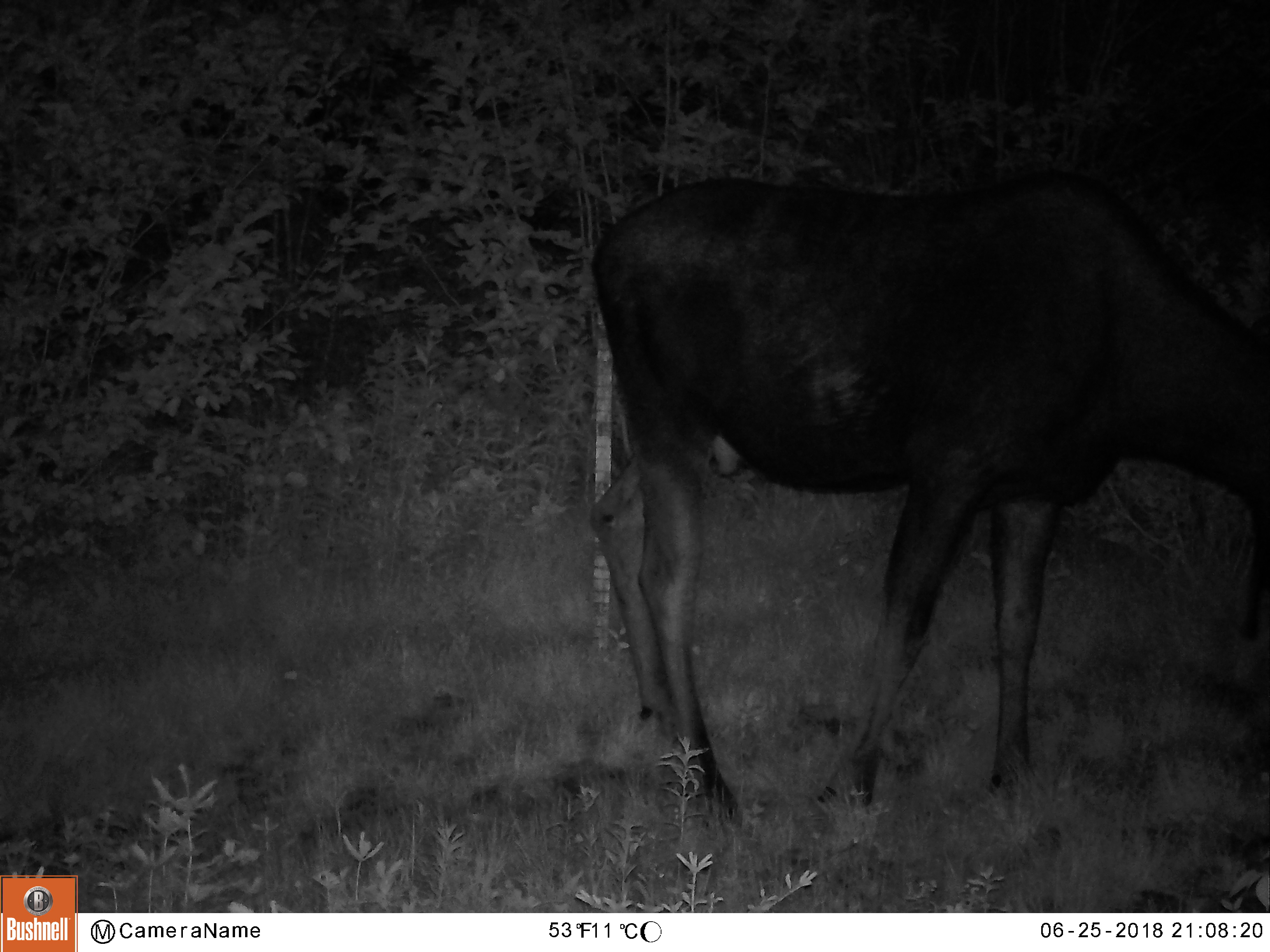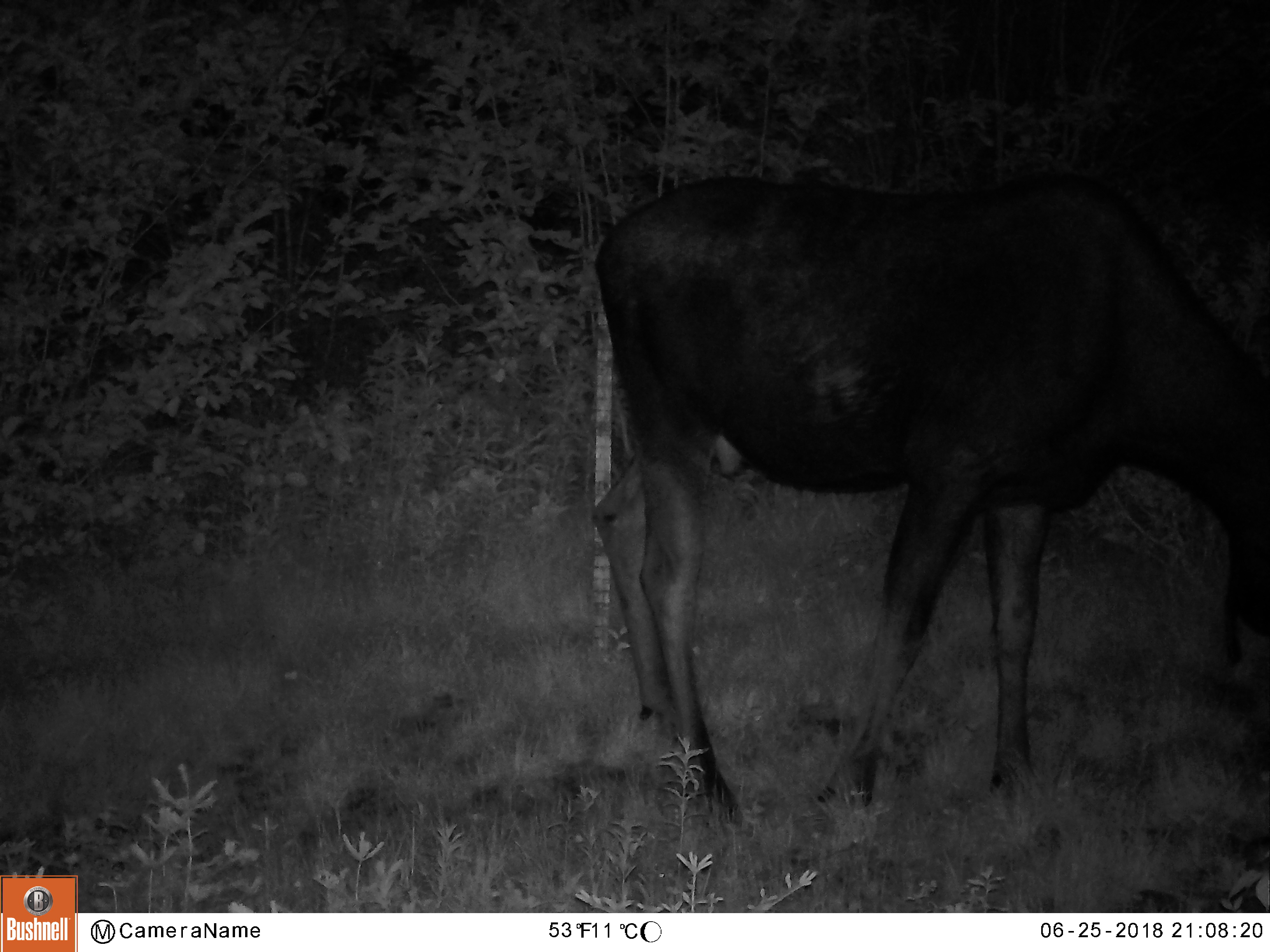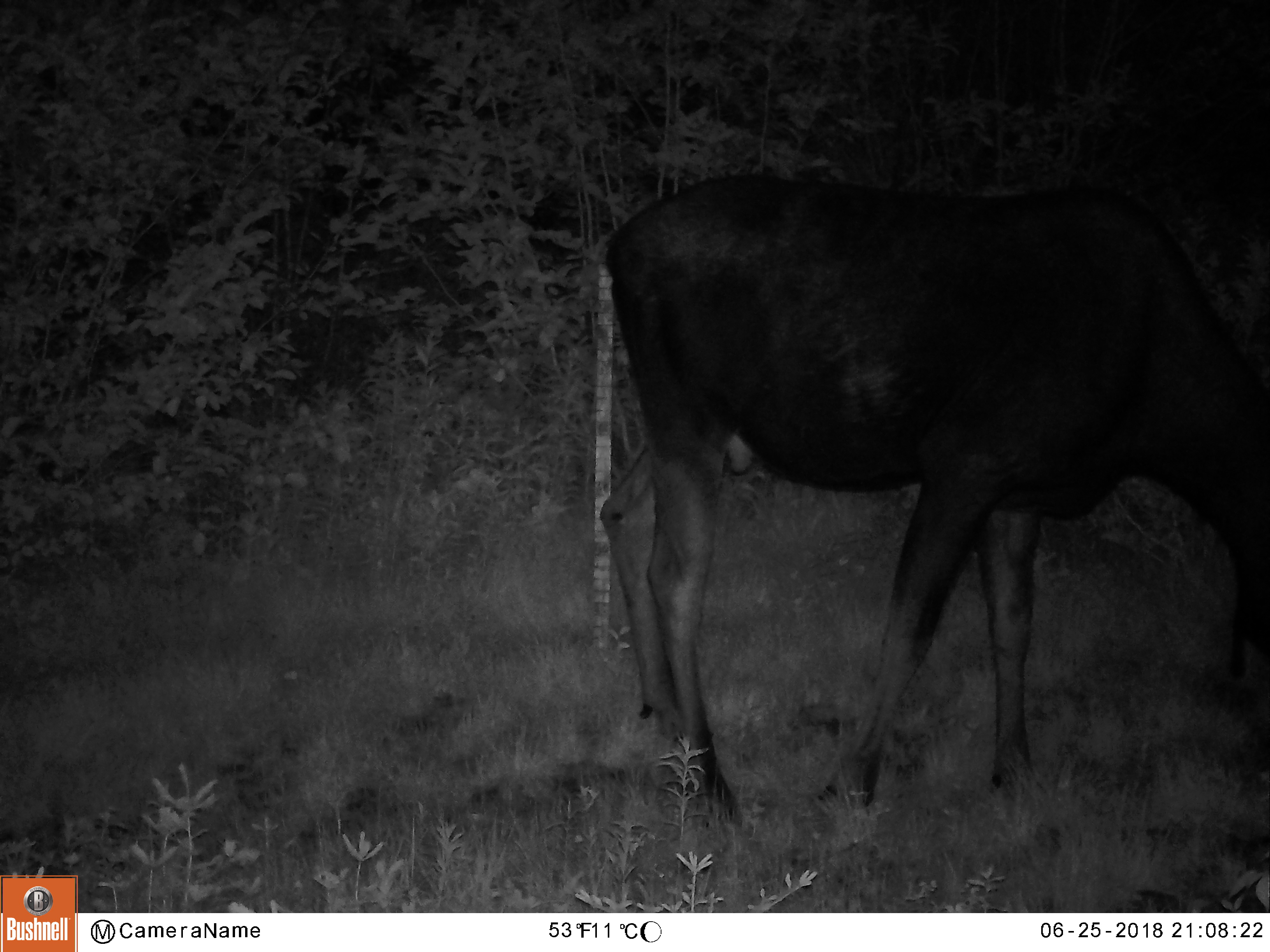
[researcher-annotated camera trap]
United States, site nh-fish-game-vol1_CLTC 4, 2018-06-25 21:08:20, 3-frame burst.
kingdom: Animalia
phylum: Chordata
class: Mammalia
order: Artiodactyla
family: Cervidae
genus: Alces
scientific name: Alces alces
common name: moose